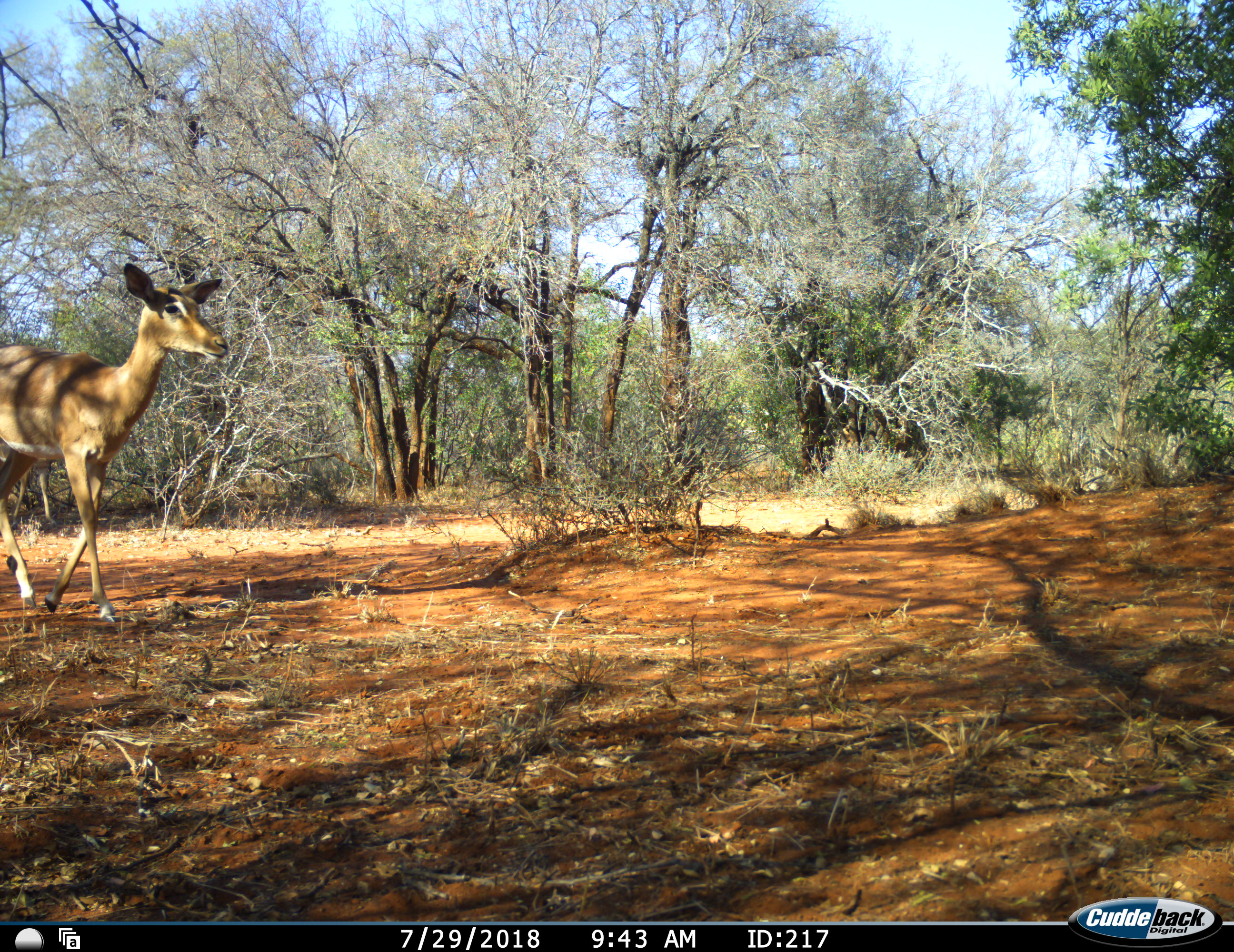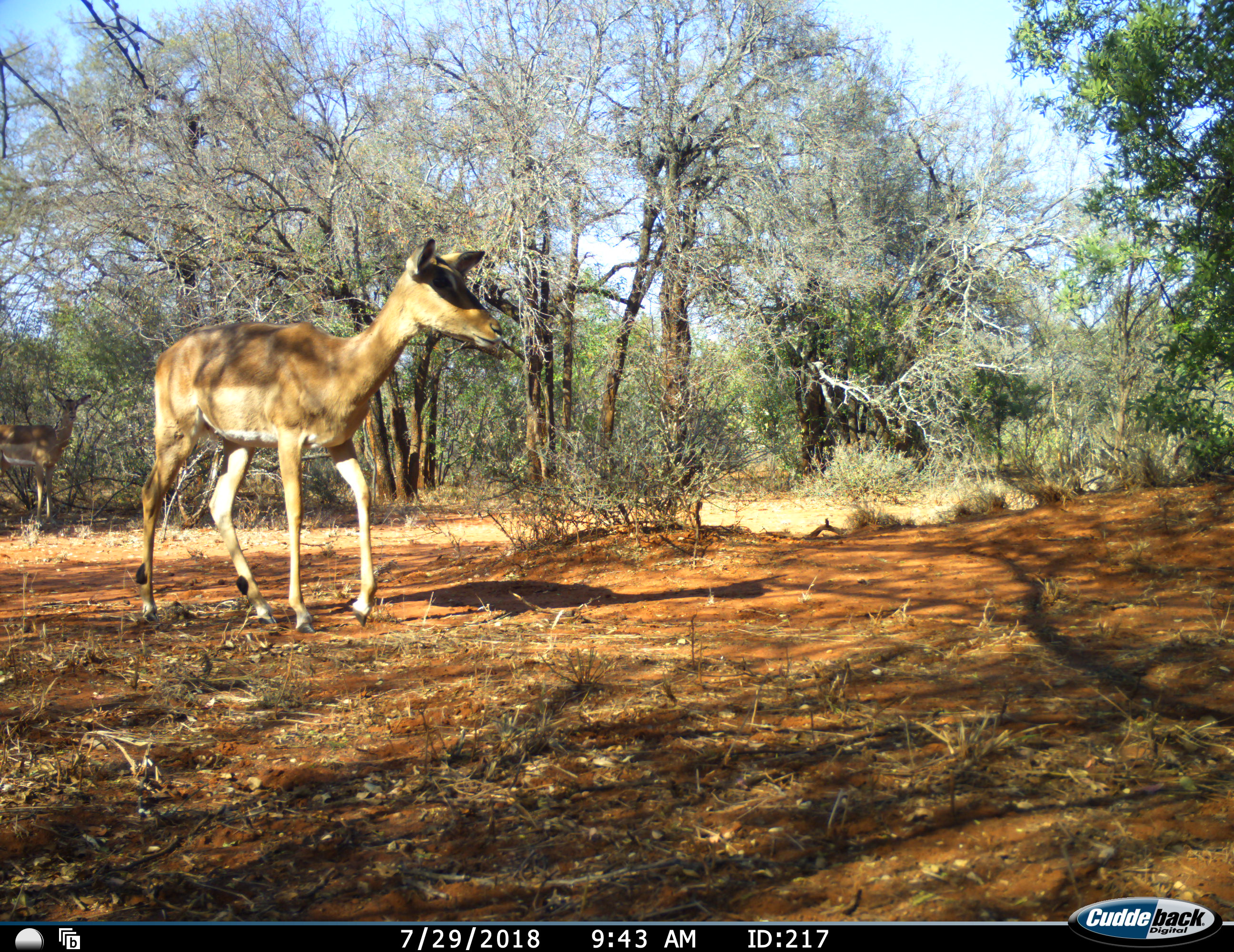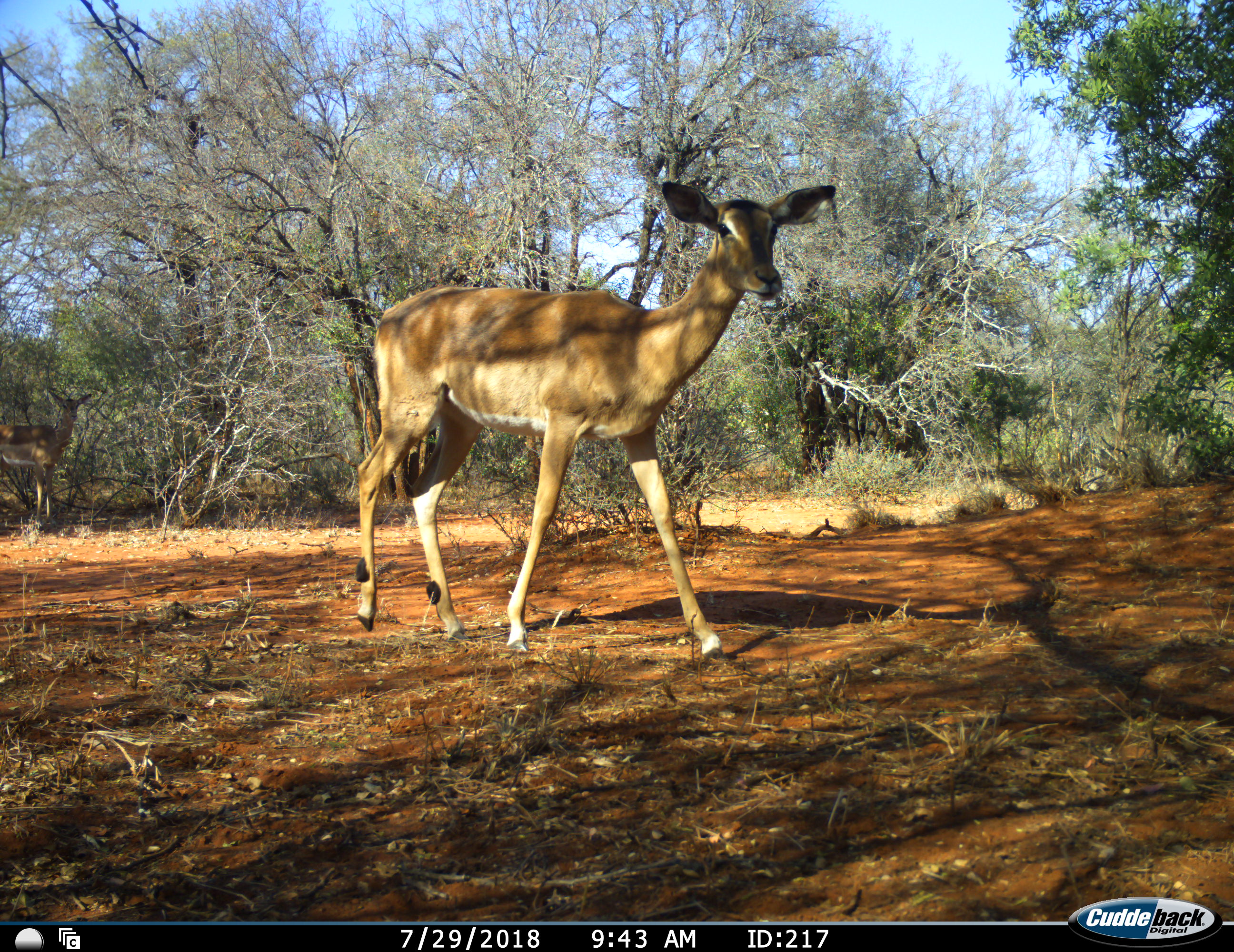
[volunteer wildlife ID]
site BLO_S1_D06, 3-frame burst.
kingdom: Animalia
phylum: Chordata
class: Mammalia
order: Artiodactyla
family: Bovidae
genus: Aepyceros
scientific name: Aepyceros melampus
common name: impala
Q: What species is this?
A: Impala (Aepyceros melampus).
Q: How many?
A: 2.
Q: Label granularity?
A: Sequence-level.